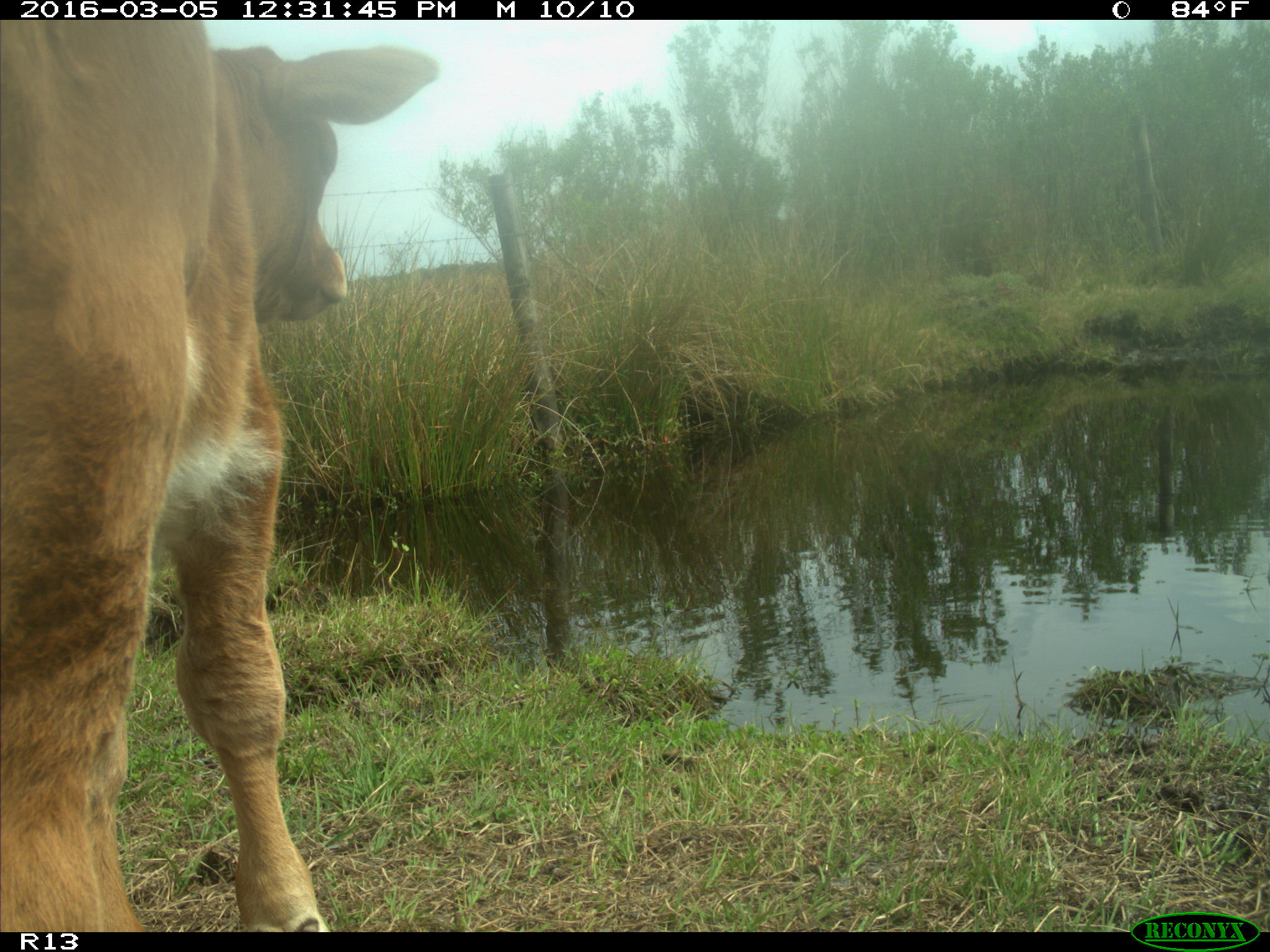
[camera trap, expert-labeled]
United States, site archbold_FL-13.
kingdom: Animalia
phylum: Chordata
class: Mammalia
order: Artiodactyla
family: Bovidae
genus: Bos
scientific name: Bos taurus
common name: domestic cow